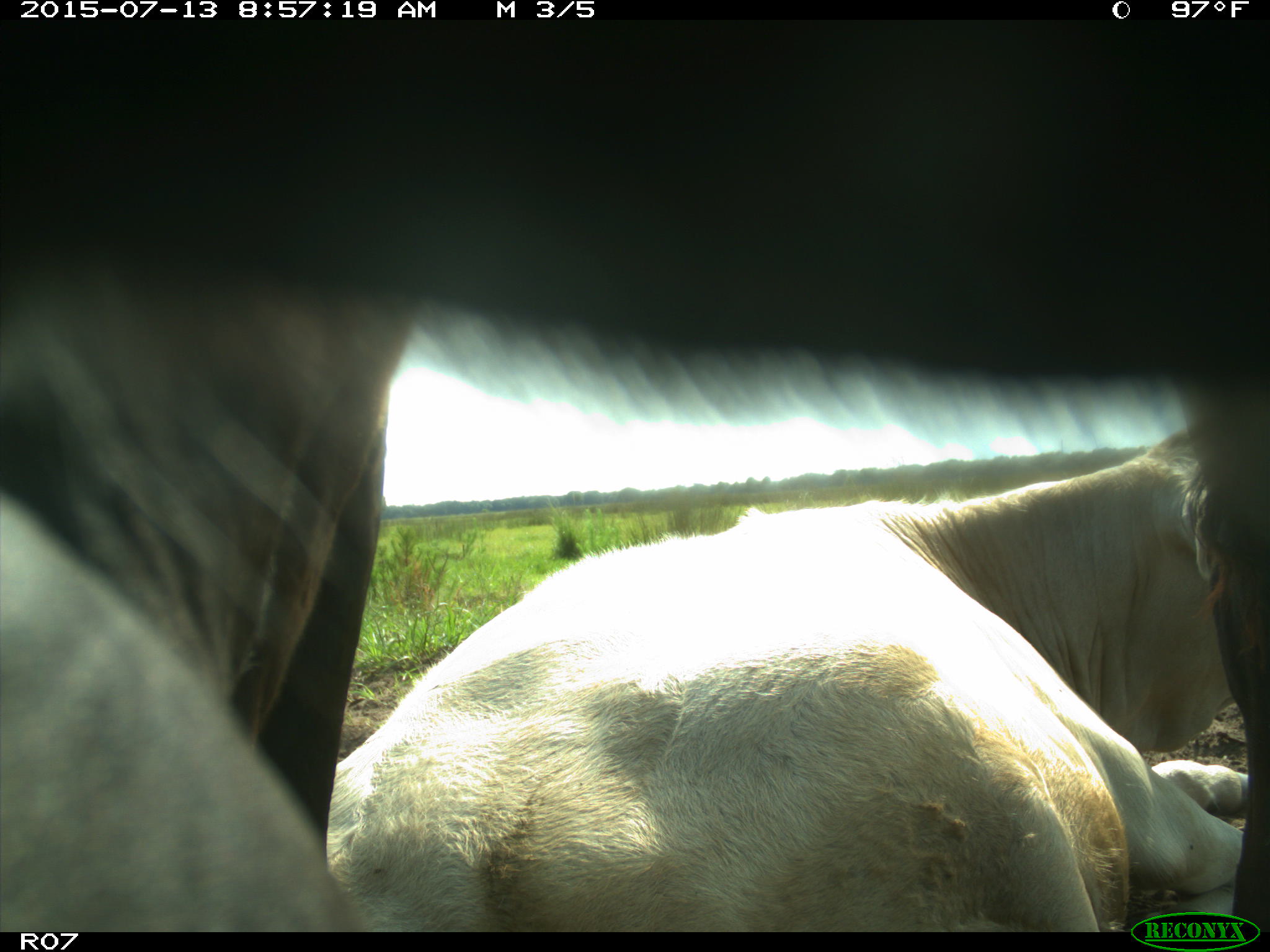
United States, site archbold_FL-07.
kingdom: Animalia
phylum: Chordata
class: Mammalia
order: Artiodactyla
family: Bovidae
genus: Bos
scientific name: Bos taurus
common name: domestic cow